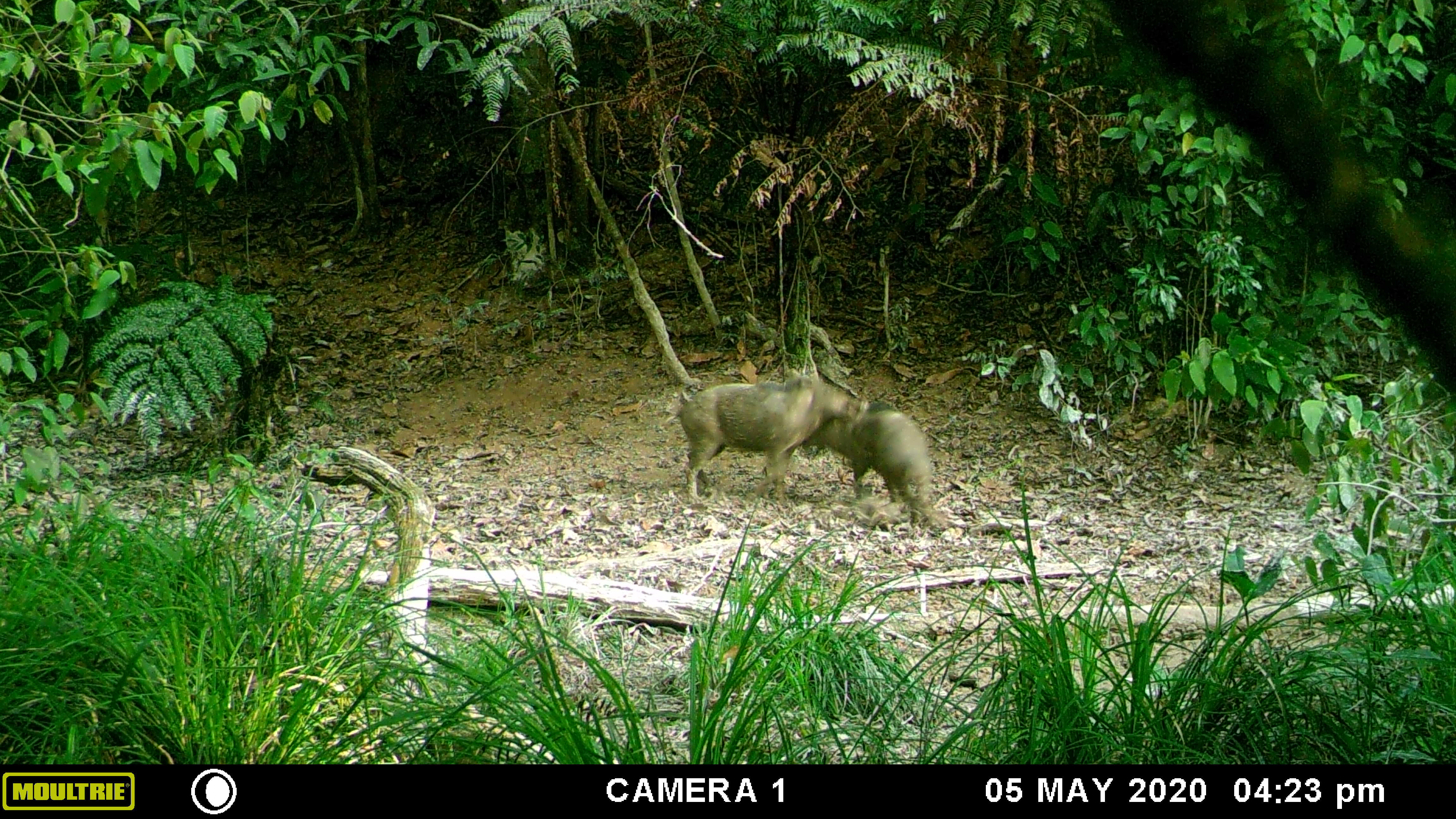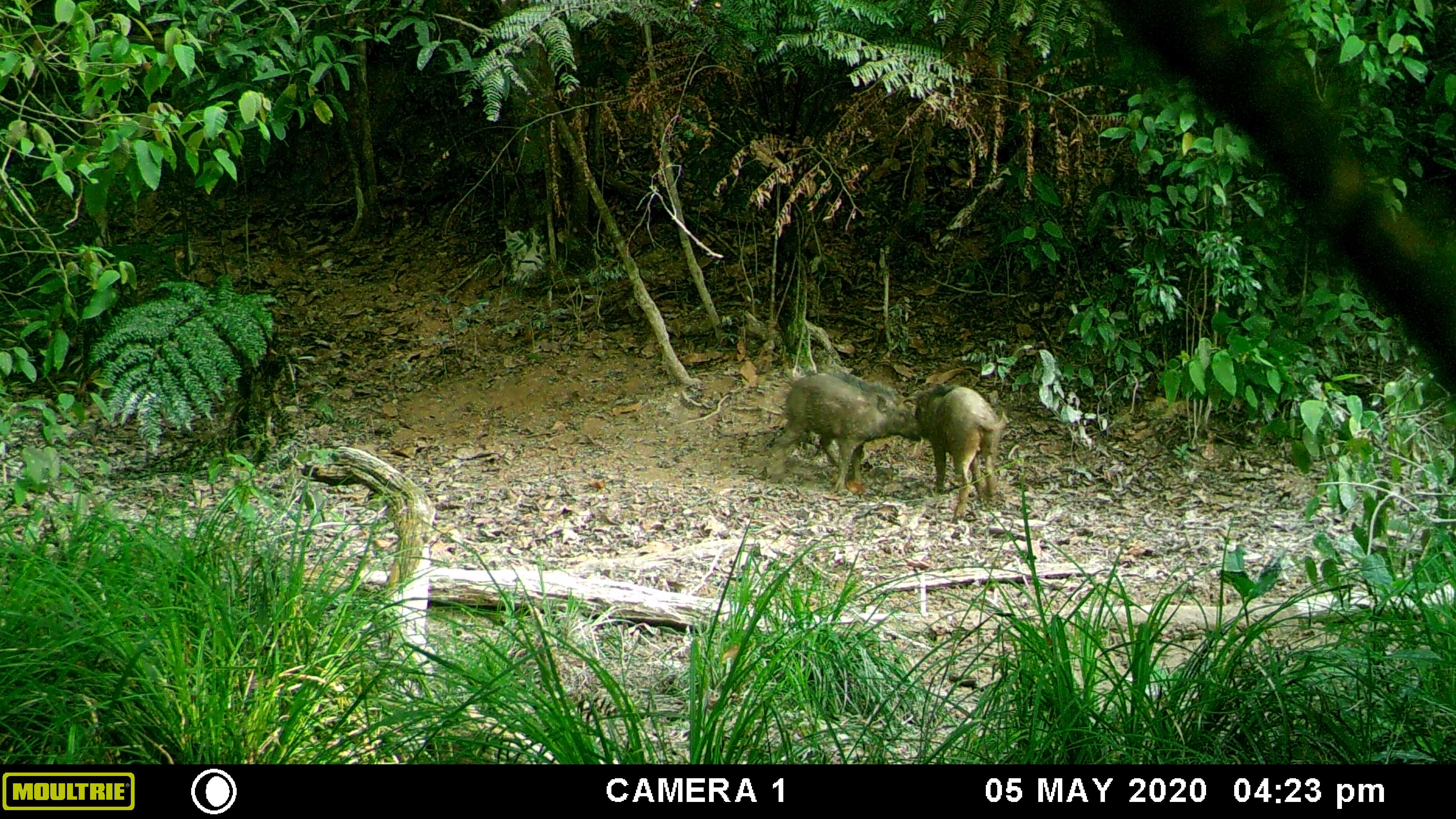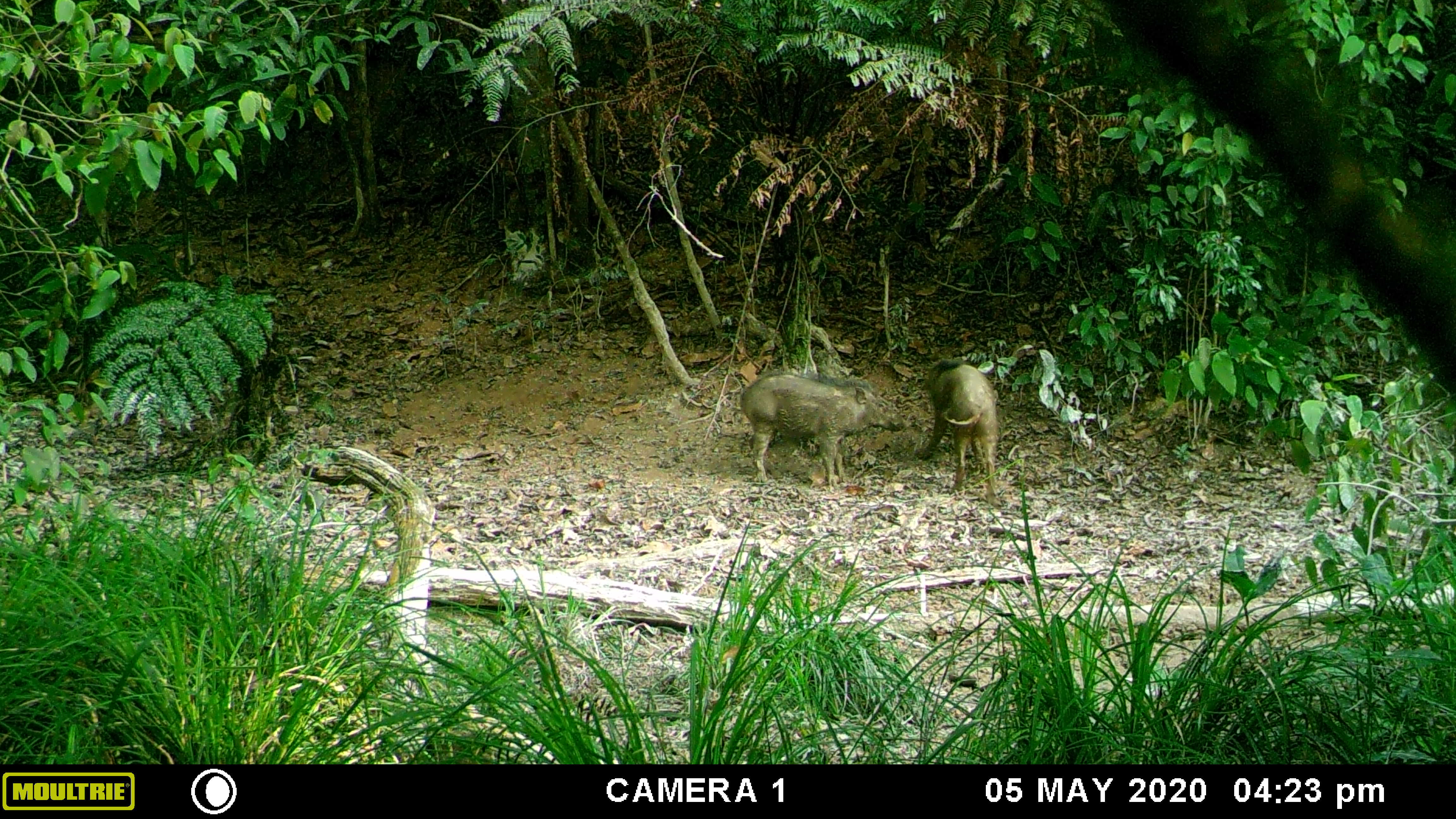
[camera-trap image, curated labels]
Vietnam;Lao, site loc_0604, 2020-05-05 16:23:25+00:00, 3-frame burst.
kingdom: Animalia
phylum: Chordata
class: Mammalia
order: Artiodactyla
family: Suidae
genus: Sus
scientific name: Sus scrofa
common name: eurasian wild pig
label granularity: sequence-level